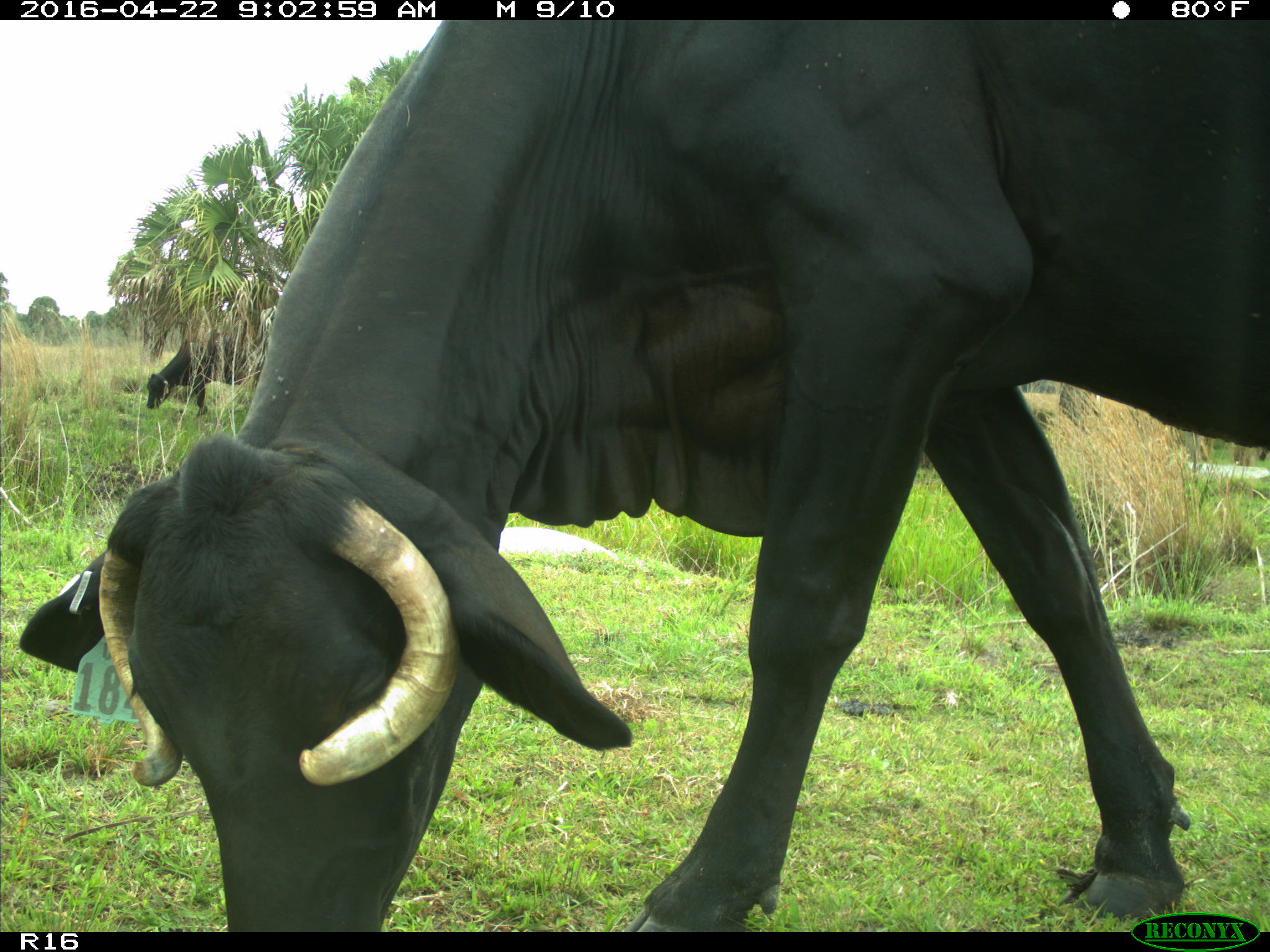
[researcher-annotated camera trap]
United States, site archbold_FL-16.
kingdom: Animalia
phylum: Chordata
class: Mammalia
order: Artiodactyla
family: Bovidae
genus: Bos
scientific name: Bos taurus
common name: domestic cow